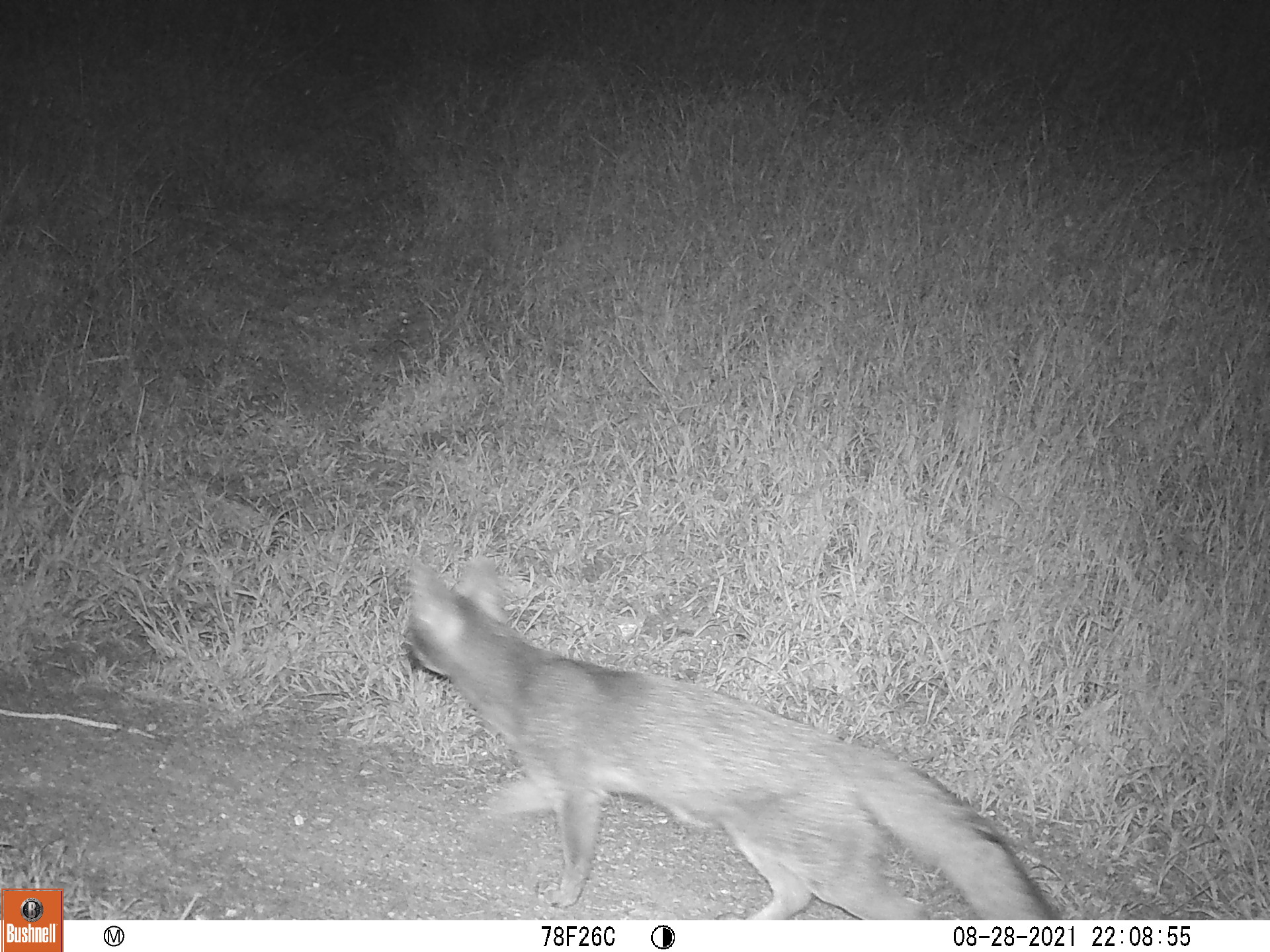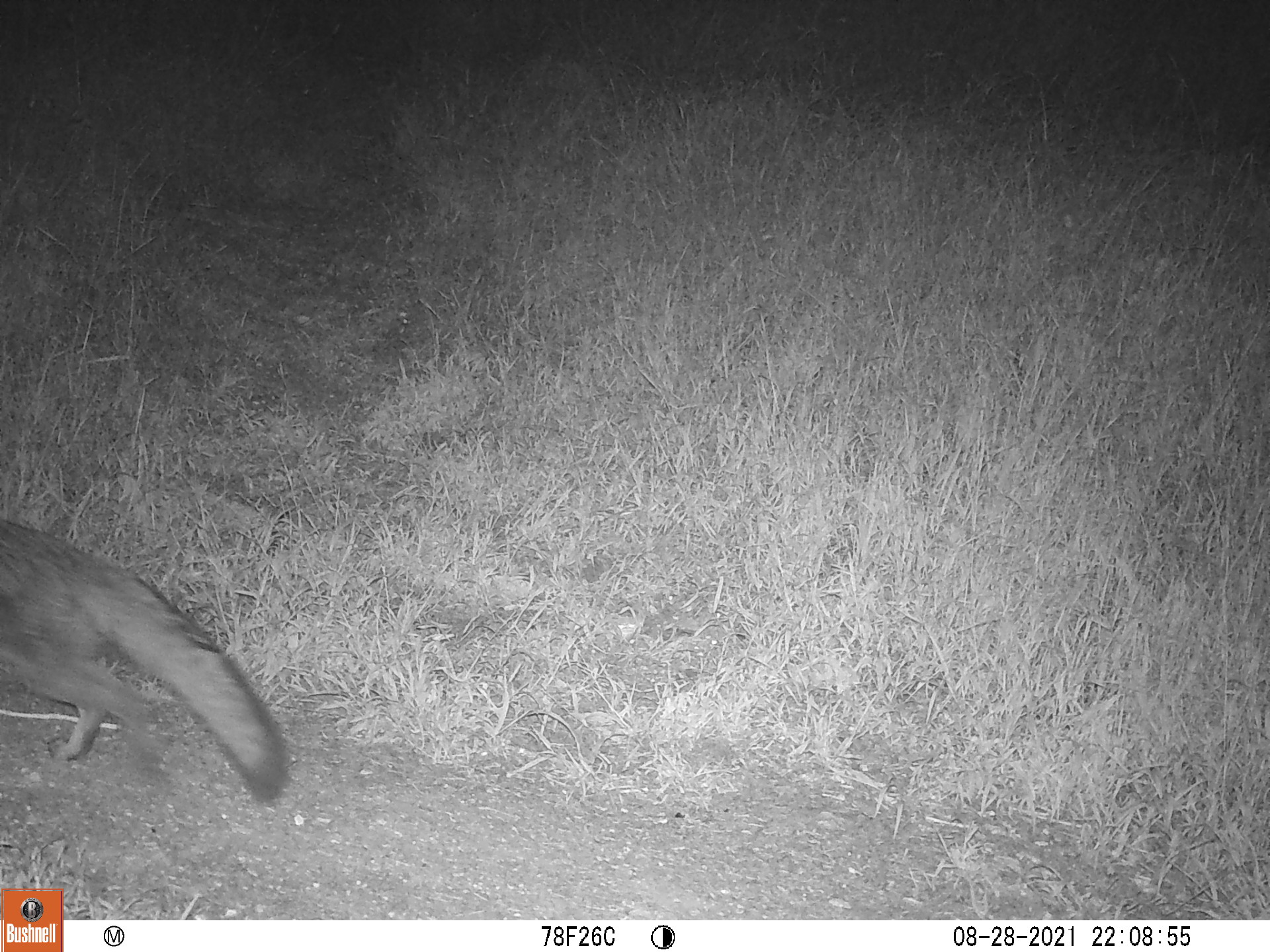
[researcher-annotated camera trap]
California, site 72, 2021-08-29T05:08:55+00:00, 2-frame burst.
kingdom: Animalia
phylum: Chordata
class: Mammalia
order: Carnivora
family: Canidae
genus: Urocyon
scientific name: Urocyon cinereoargenteus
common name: gray fox